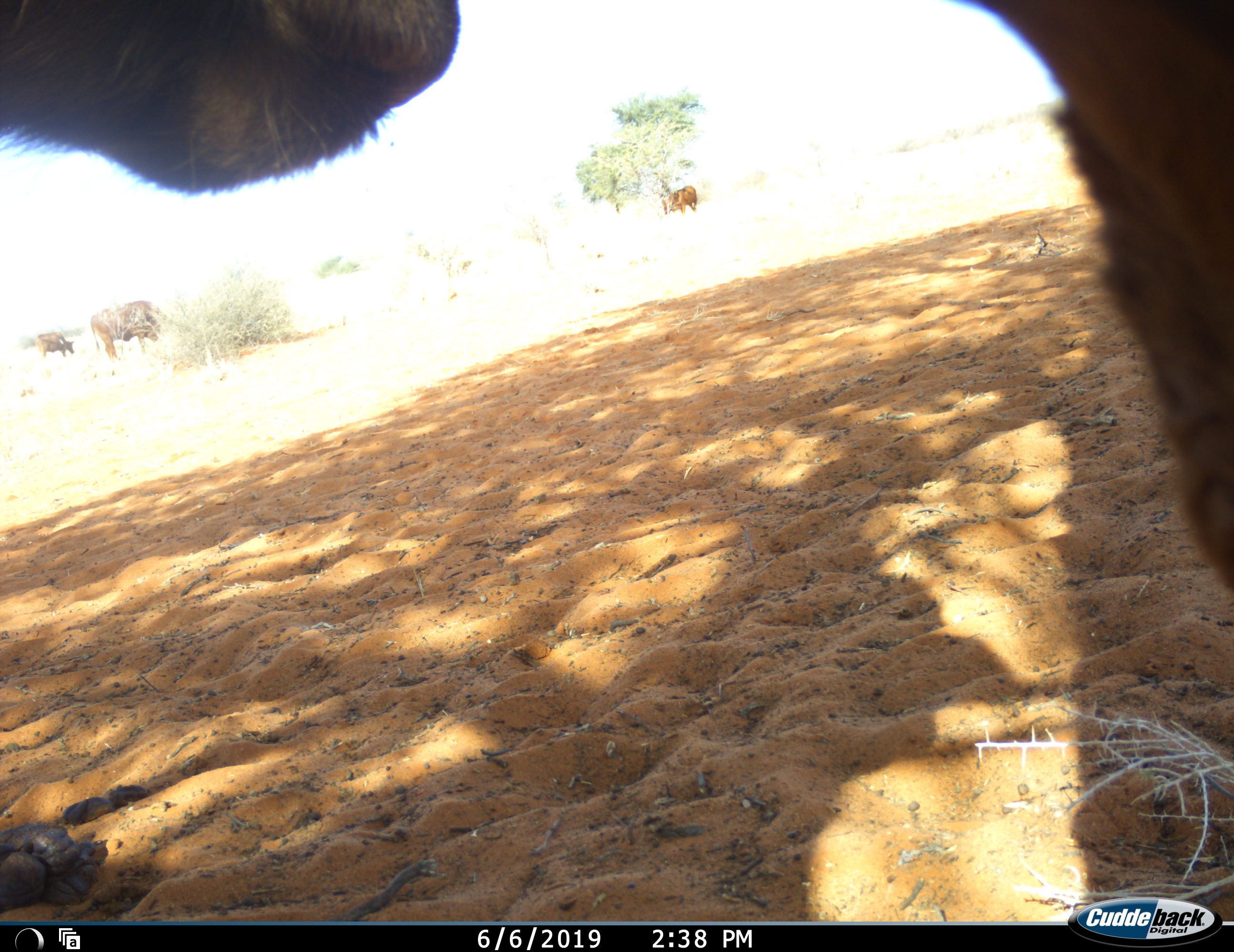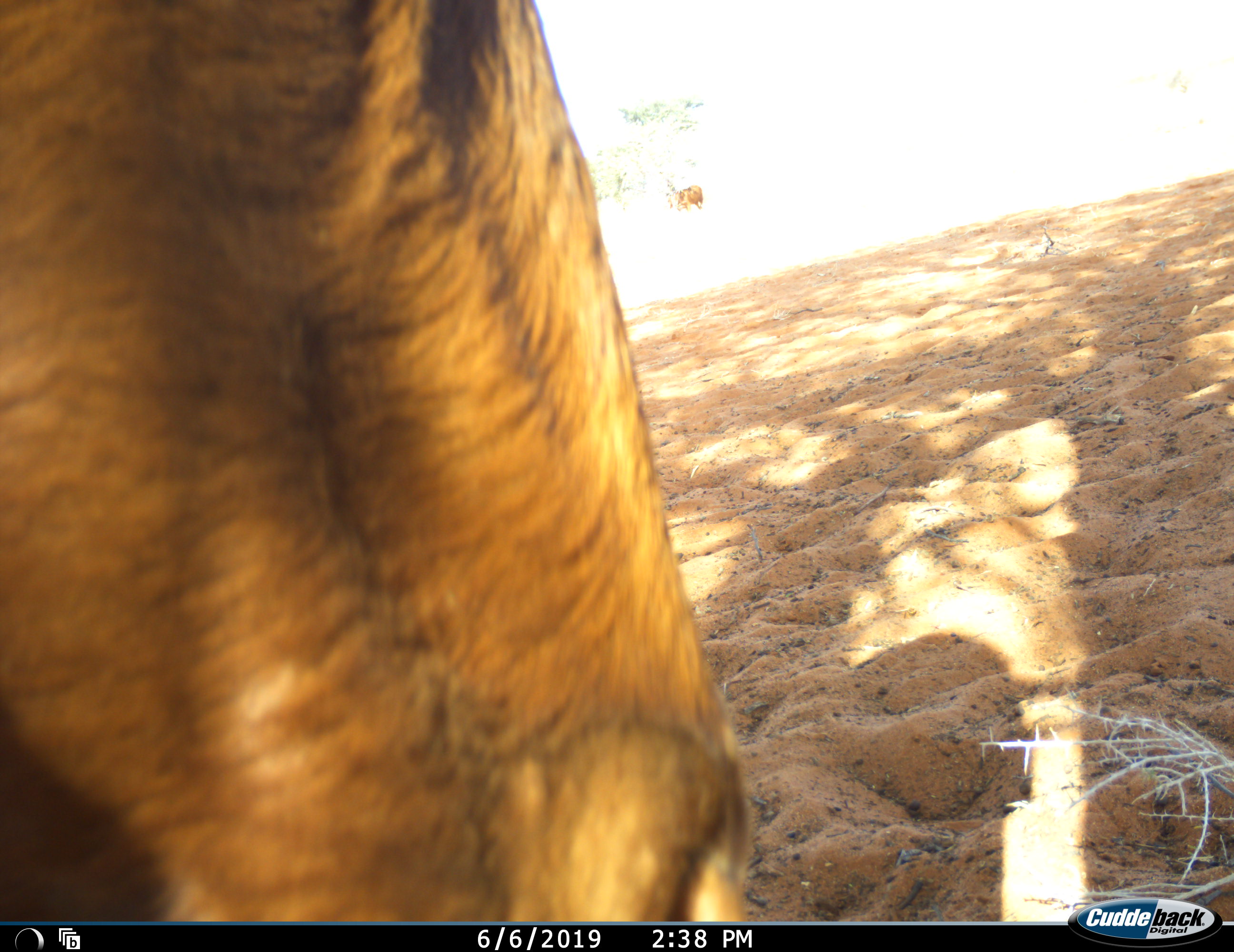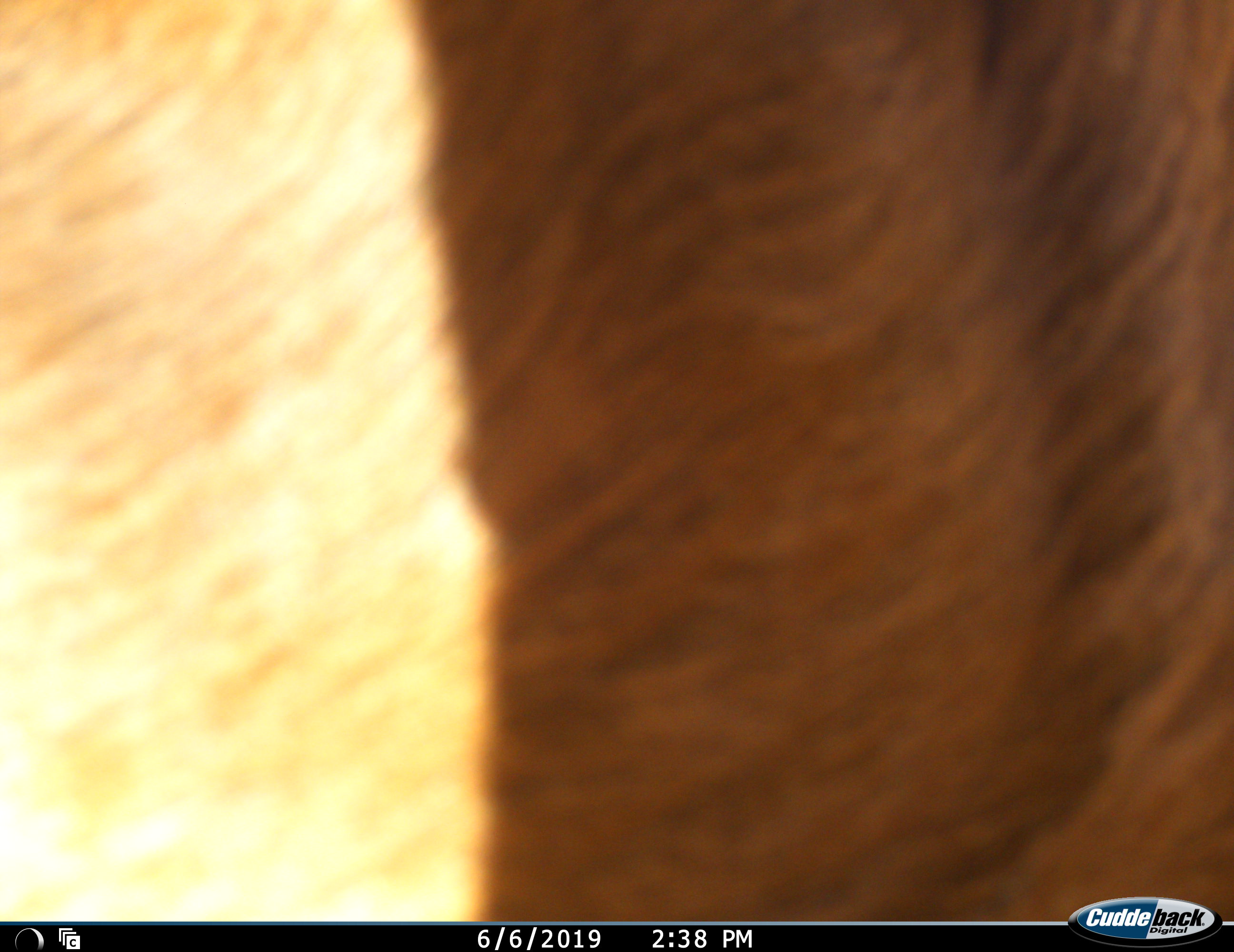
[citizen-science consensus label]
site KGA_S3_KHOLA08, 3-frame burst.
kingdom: Animalia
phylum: Chordata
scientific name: Vertebrata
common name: domestic animal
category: domesticanimal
Domesticanimal (domestic animal) (Vertebrata), count 4. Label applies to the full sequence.